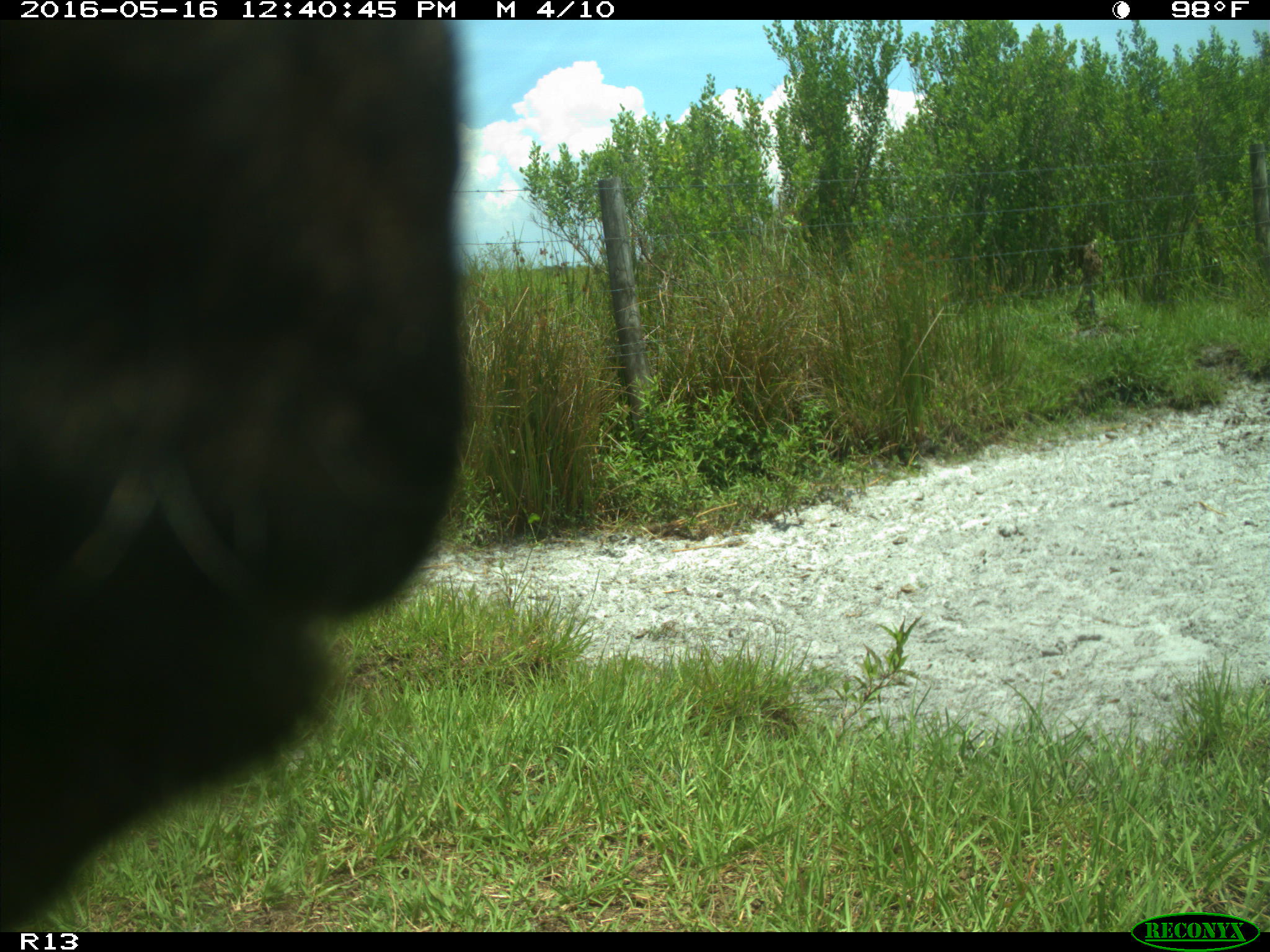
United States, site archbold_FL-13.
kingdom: Animalia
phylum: Chordata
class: Mammalia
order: Artiodactyla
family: Bovidae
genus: Bos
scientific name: Bos taurus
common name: domestic cow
Bos taurus (domestic cow).